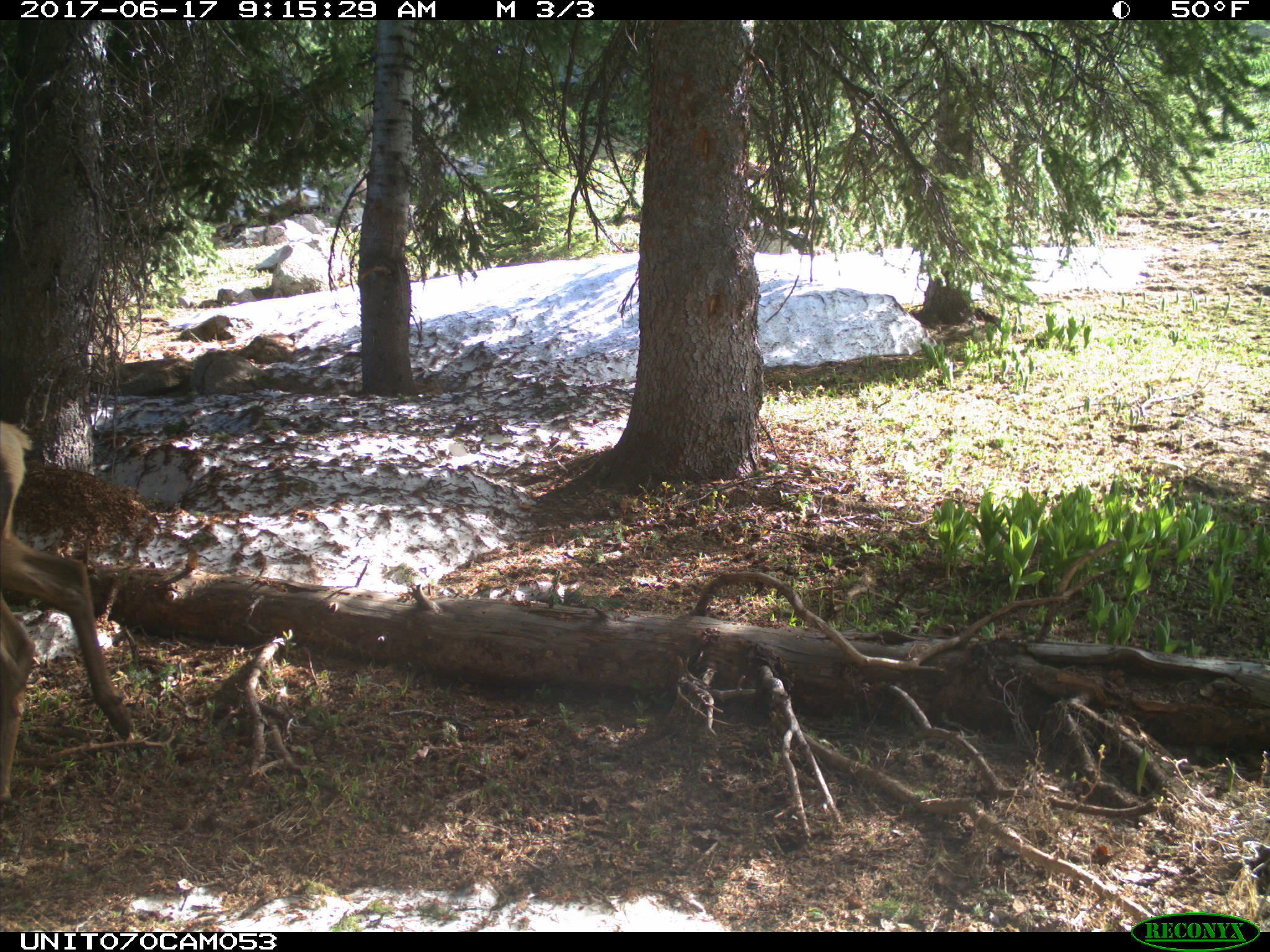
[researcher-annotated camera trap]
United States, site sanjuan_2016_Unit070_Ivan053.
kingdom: Animalia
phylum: Chordata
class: Mammalia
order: Artiodactyla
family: Cervidae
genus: Cervus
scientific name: Cervus elaphus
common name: red deer